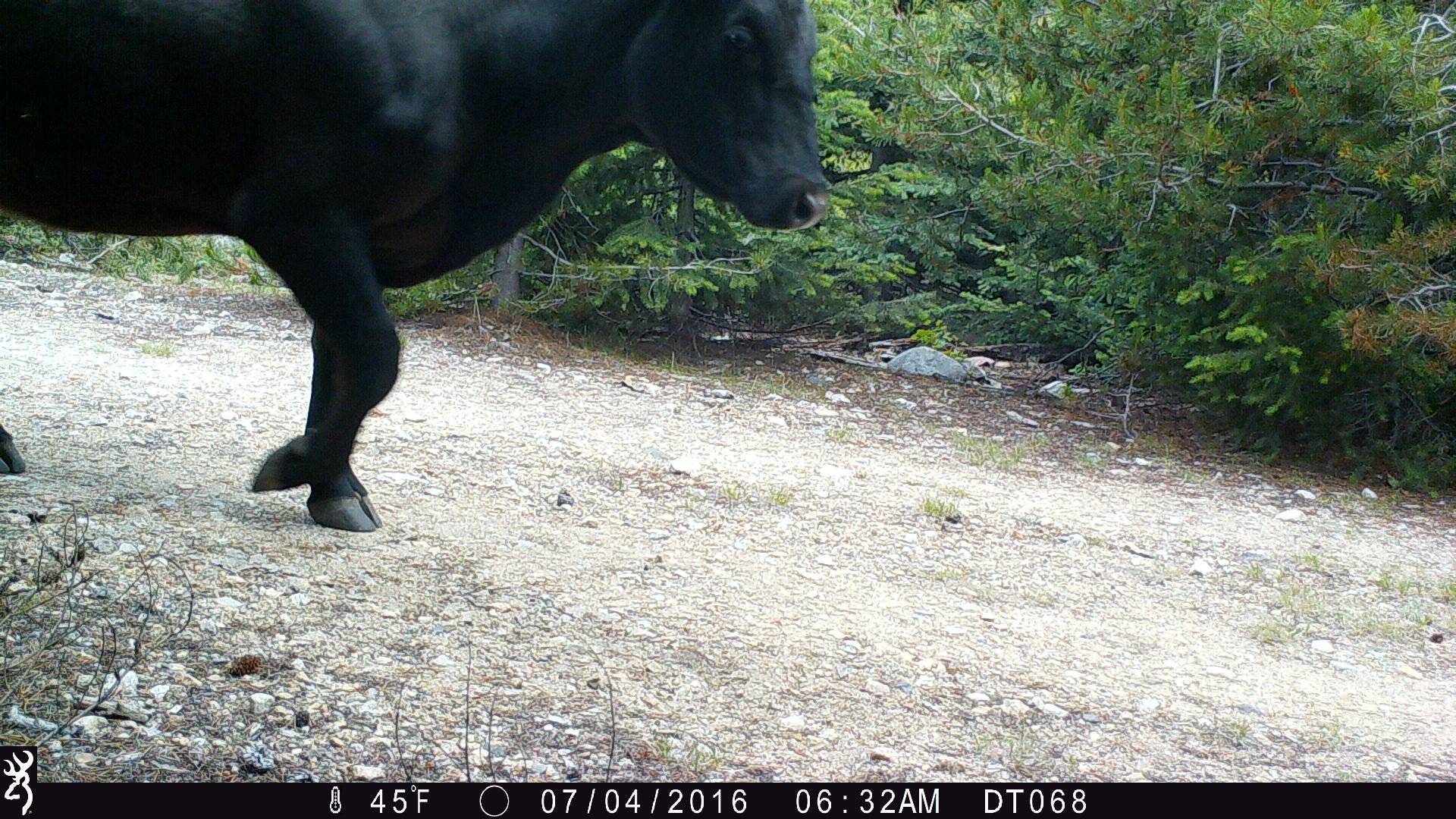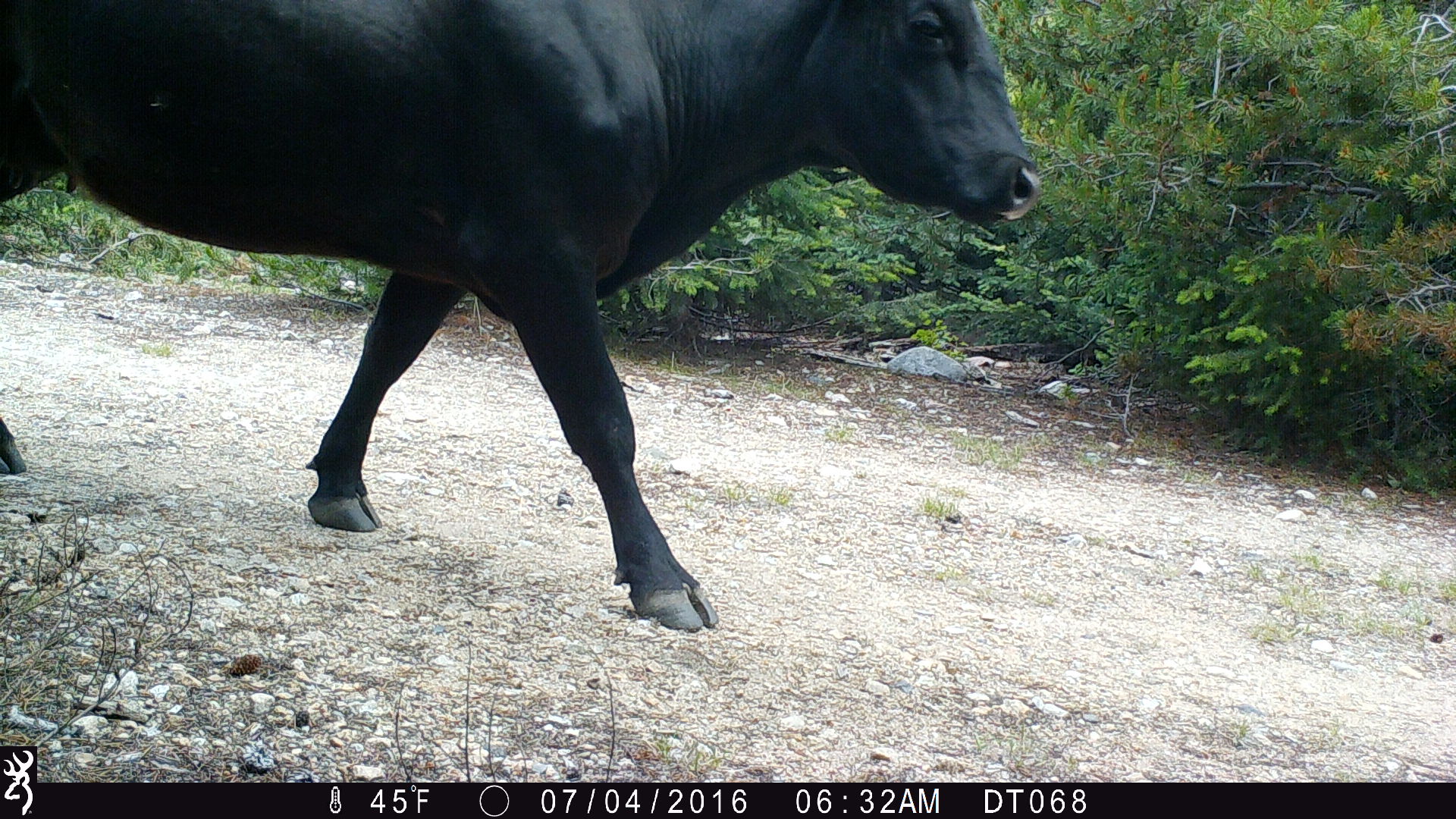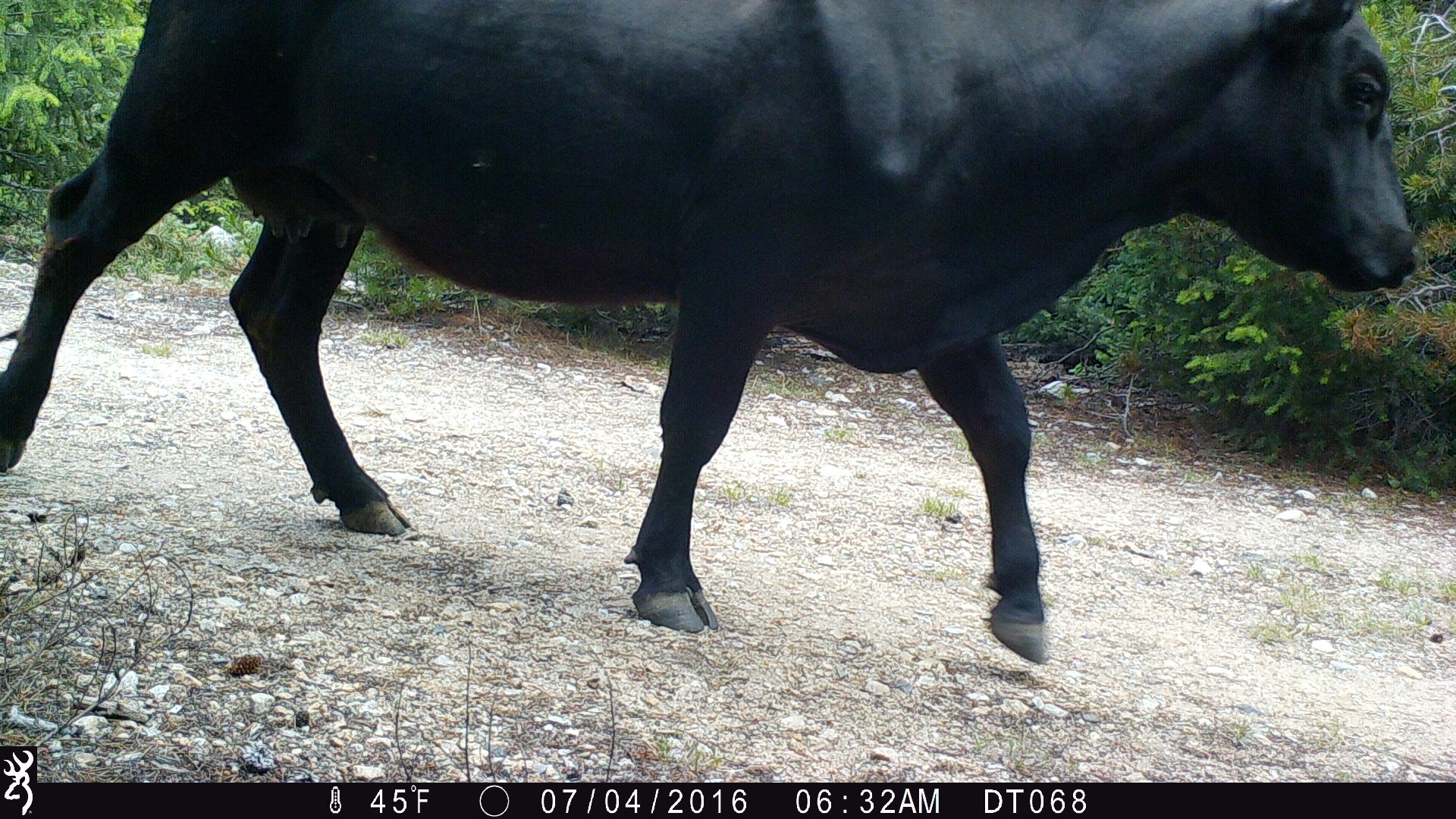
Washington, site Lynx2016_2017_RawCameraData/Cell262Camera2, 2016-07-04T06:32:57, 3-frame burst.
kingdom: Animalia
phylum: Chordata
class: Mammalia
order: Artiodactyla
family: Bovidae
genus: Bos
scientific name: Bos taurus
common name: domestic cattle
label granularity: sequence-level